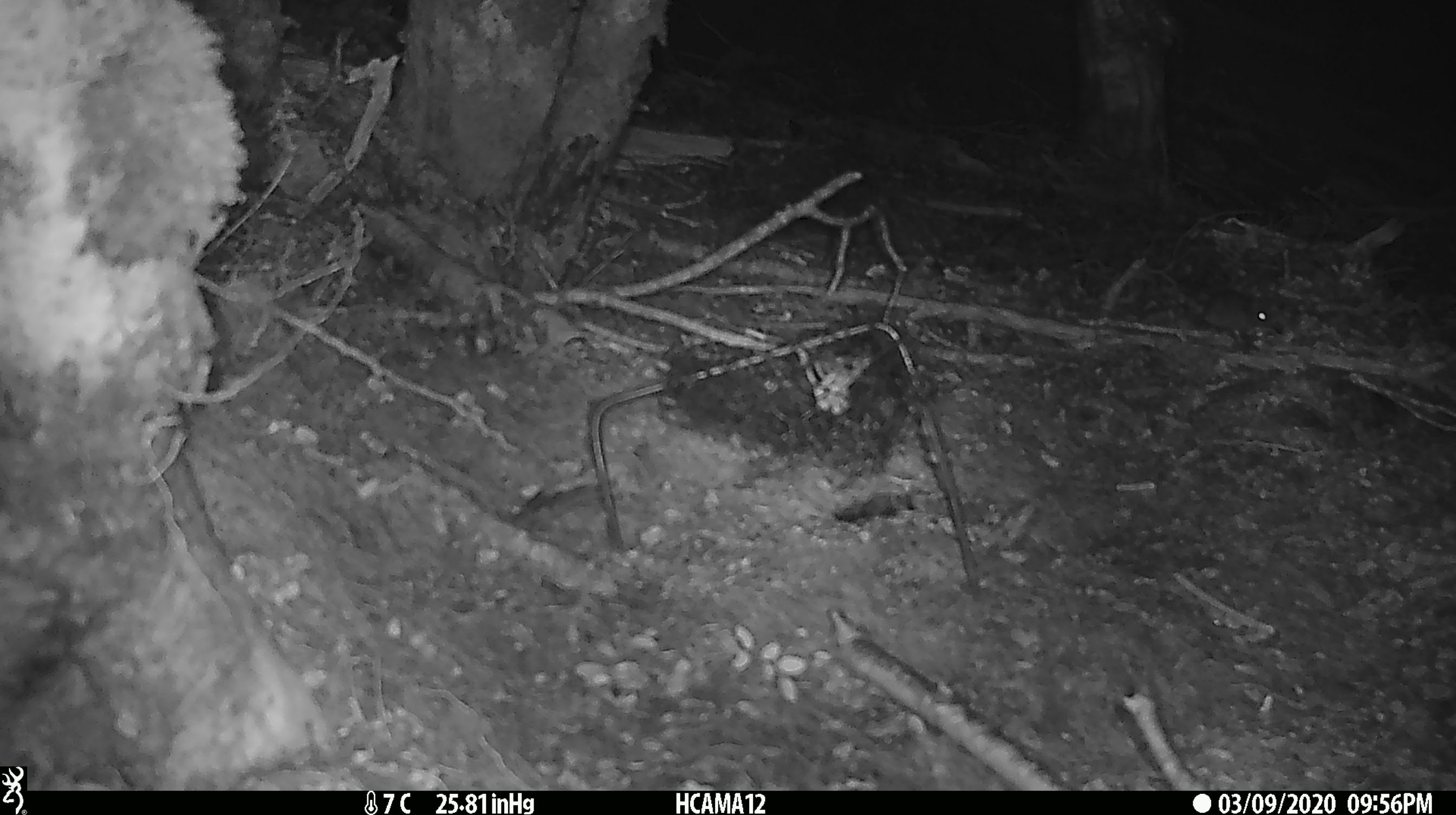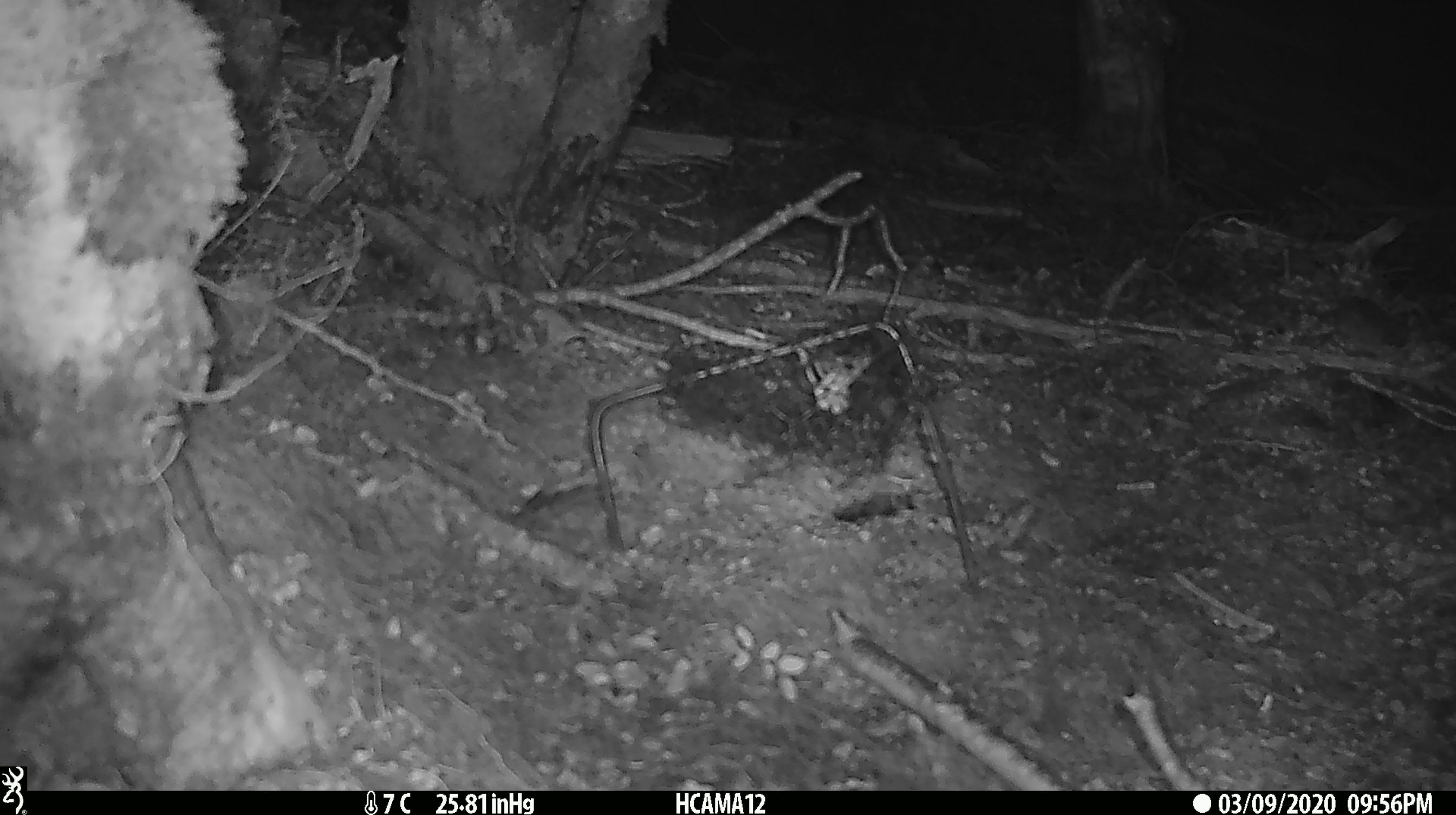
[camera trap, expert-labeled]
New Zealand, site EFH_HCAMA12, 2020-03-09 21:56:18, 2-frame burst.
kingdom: Animalia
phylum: Chordata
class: Mammalia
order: Rodentia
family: Muridae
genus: Mus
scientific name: Mus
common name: mouse